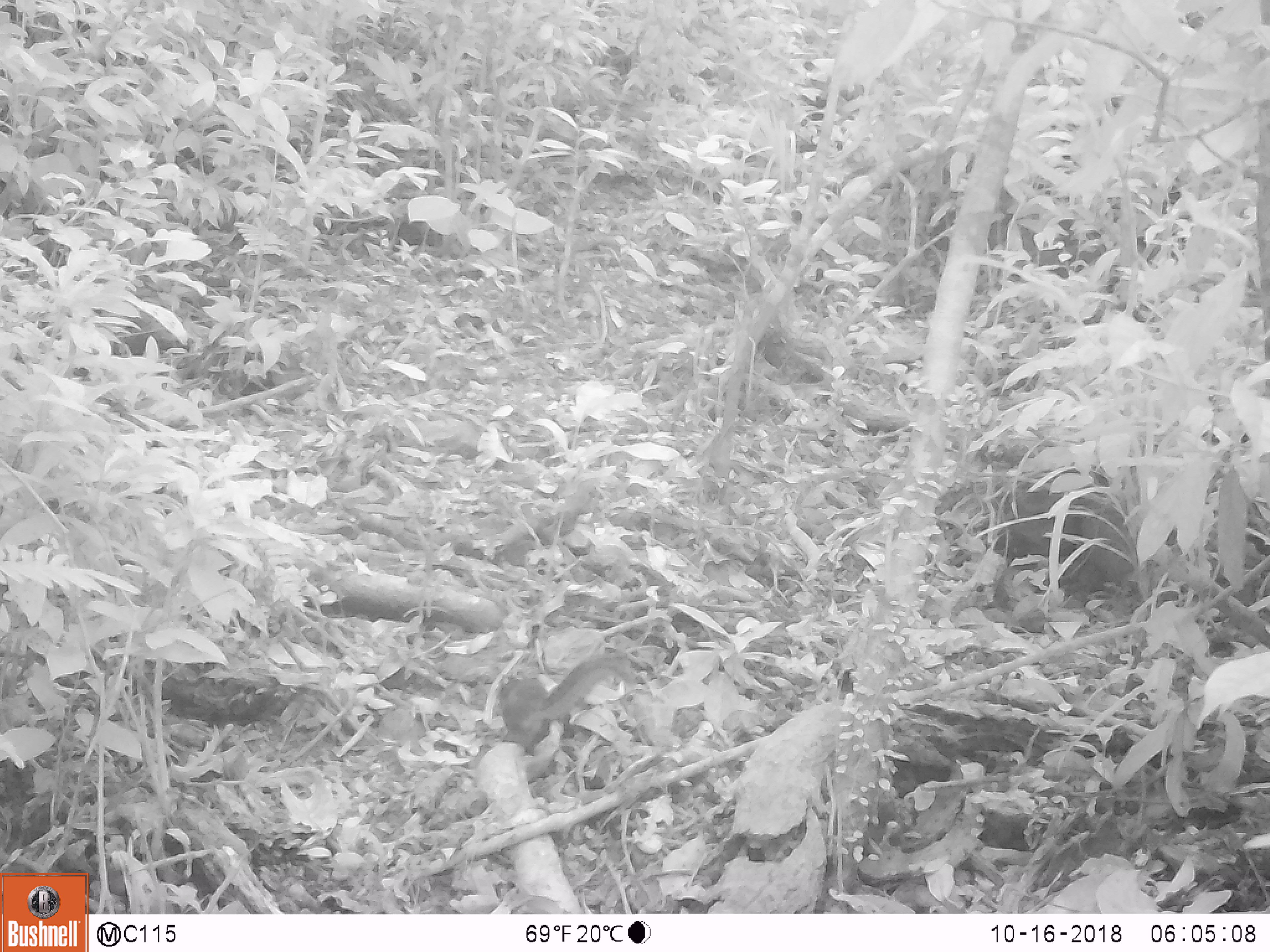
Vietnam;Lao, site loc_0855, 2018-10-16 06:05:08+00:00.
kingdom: Animalia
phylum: Chordata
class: Mammalia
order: Rodentia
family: Sciuridae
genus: Dremomys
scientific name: Dremomys rufigenis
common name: red-cheeked squirrel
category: red cheeked squirrel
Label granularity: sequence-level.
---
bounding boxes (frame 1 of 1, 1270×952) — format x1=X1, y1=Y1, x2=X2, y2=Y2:
red cheeked squirrel: x1=496, y1=651, x2=638, y2=757